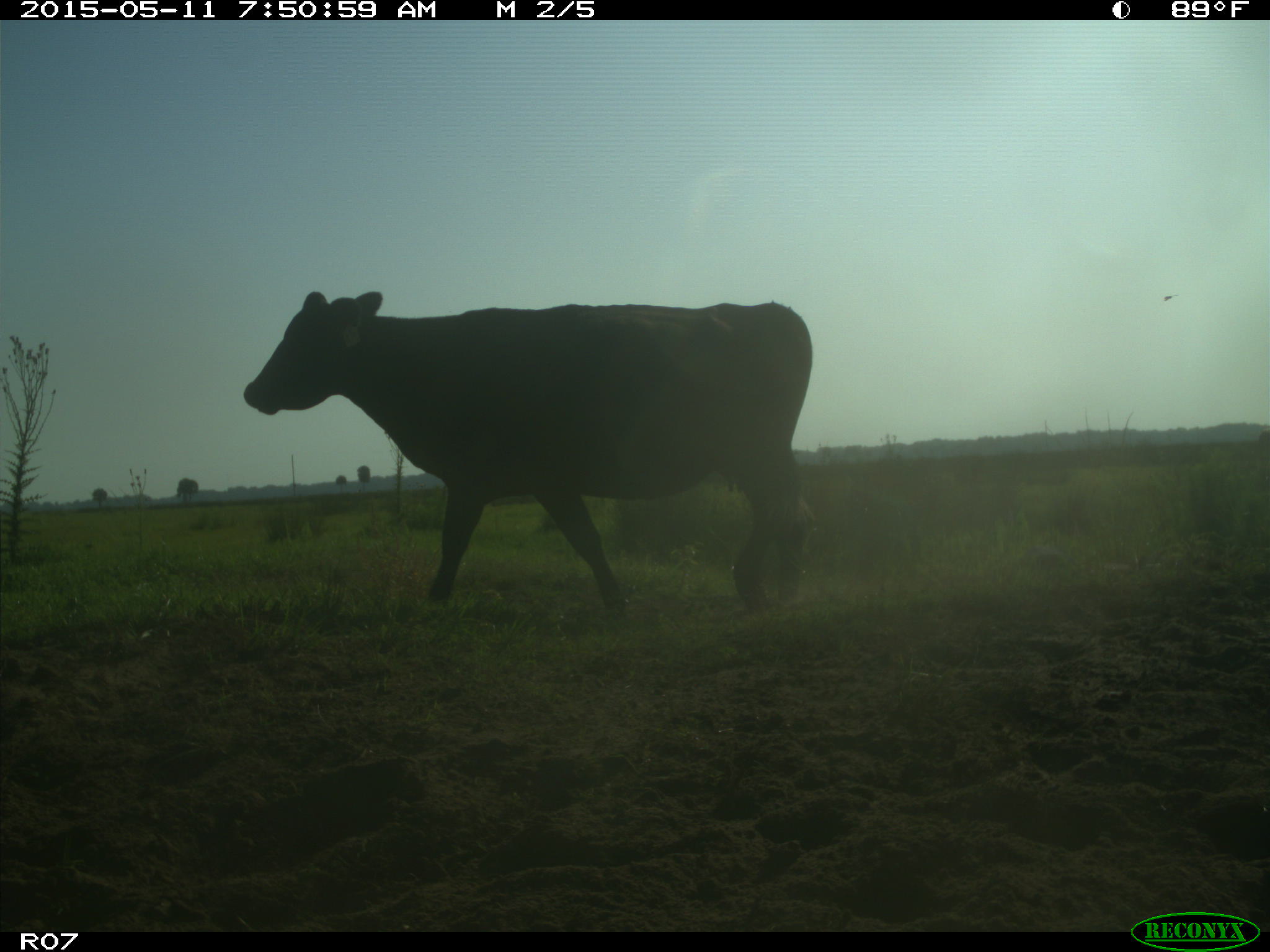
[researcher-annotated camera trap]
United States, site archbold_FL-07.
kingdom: Animalia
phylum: Chordata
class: Mammalia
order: Artiodactyla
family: Bovidae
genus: Bos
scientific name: Bos taurus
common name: domestic cow